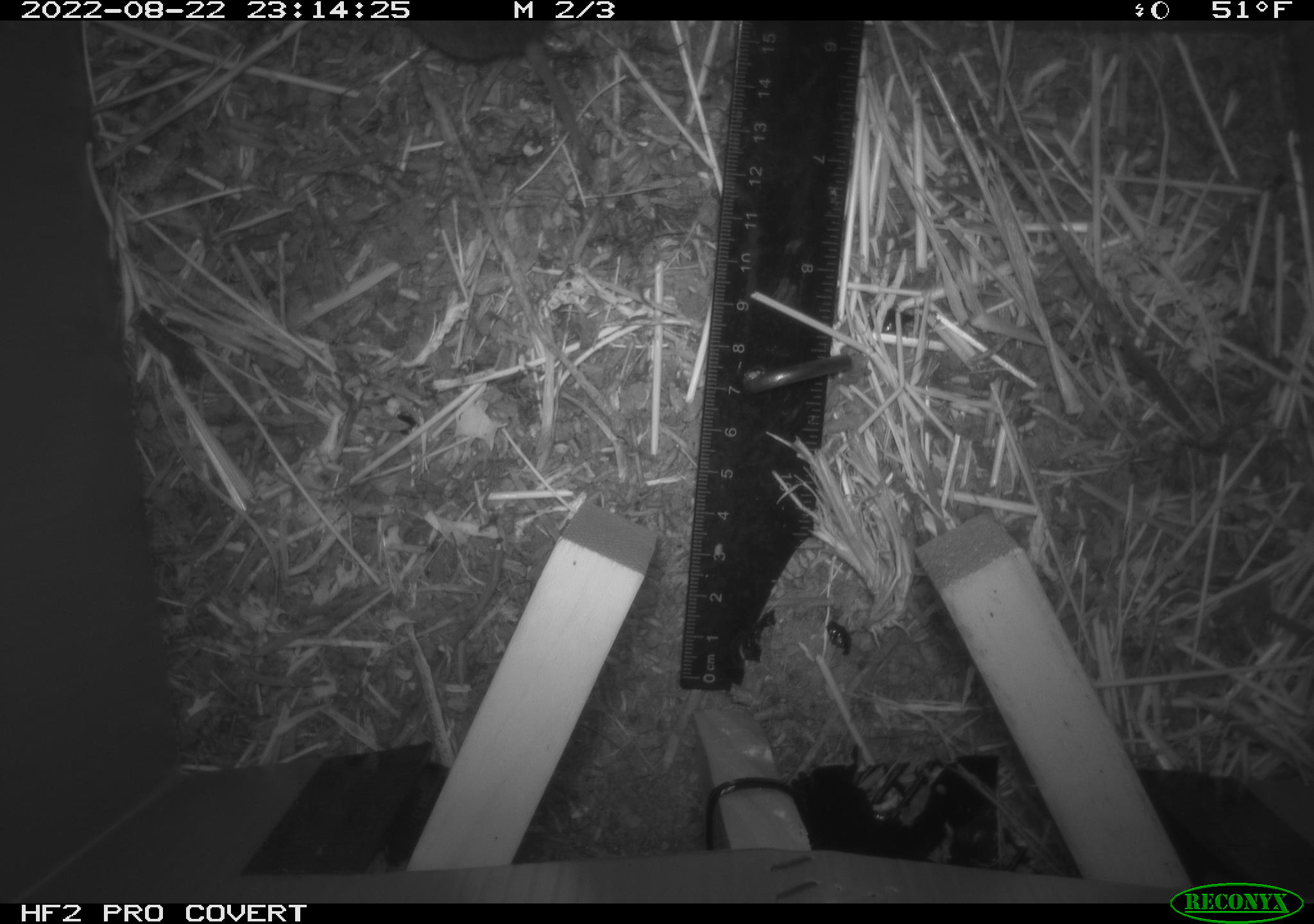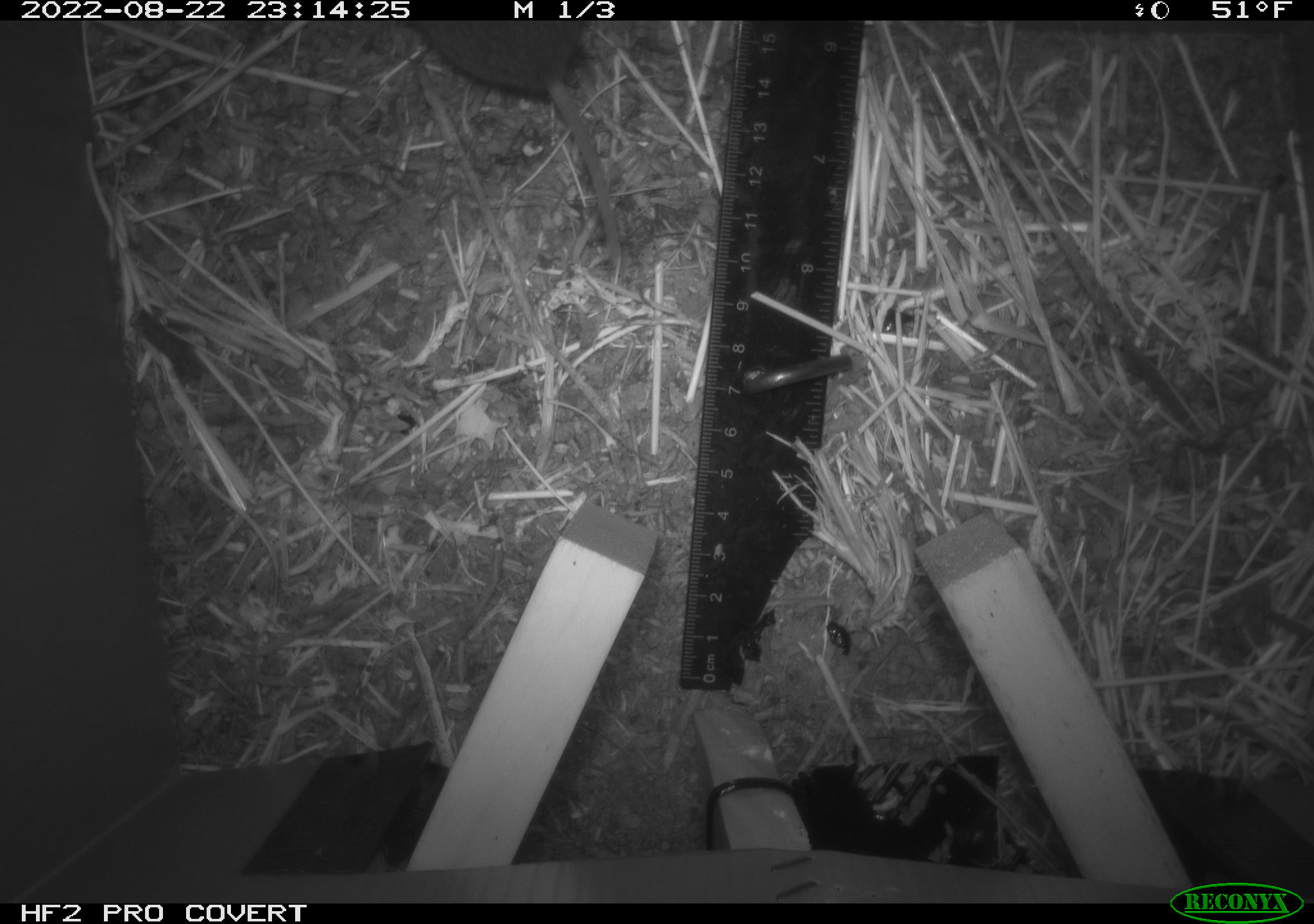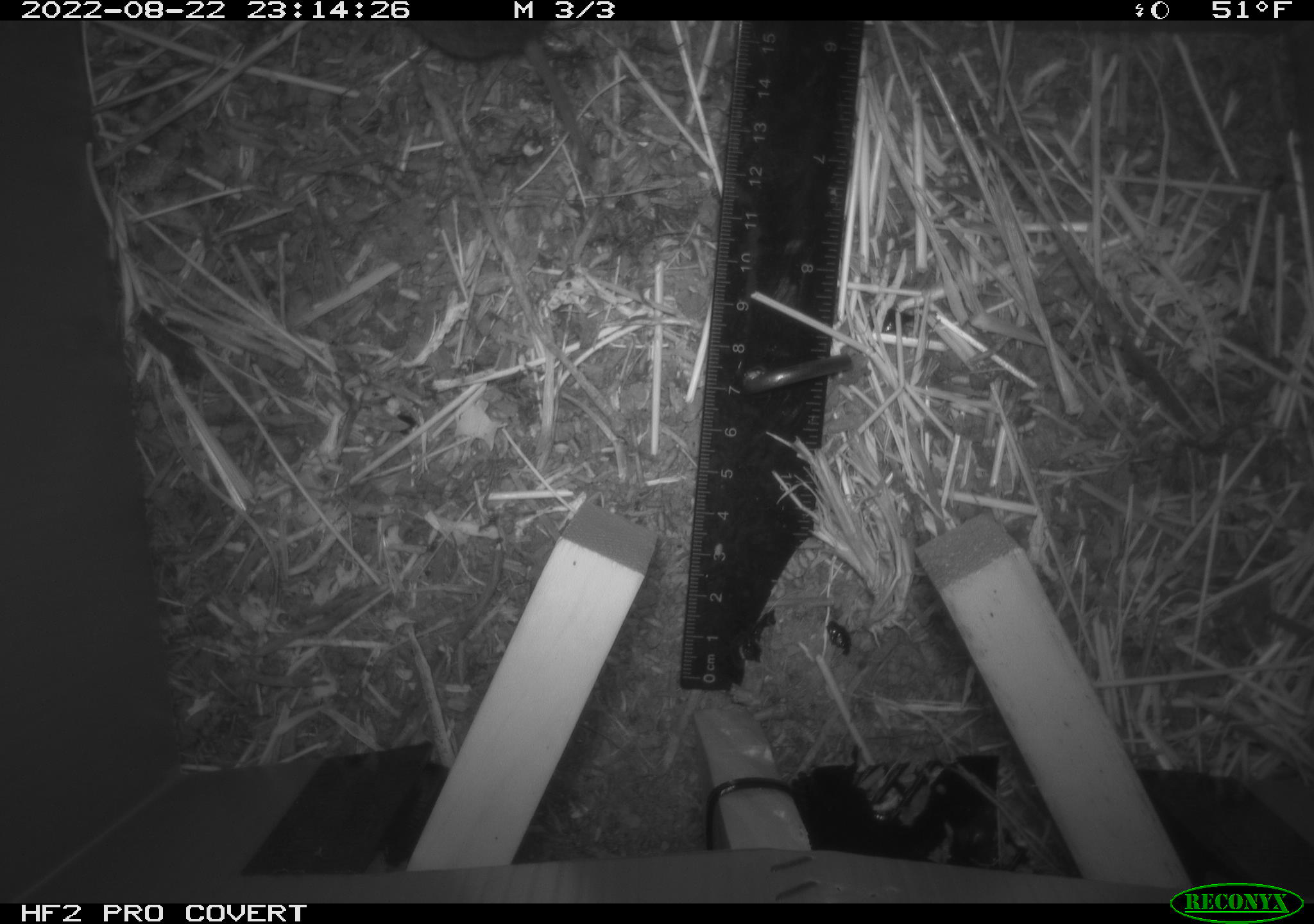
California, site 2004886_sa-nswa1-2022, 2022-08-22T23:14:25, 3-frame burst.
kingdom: Animalia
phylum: Chordata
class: Mammalia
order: Rodentia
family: Cricetidae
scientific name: Cricetidae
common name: hamsters, voles, lemmings, and allies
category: cricetidae family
Cricetidae family (hamsters, voles, lemmings, and allies) (Cricetidae).